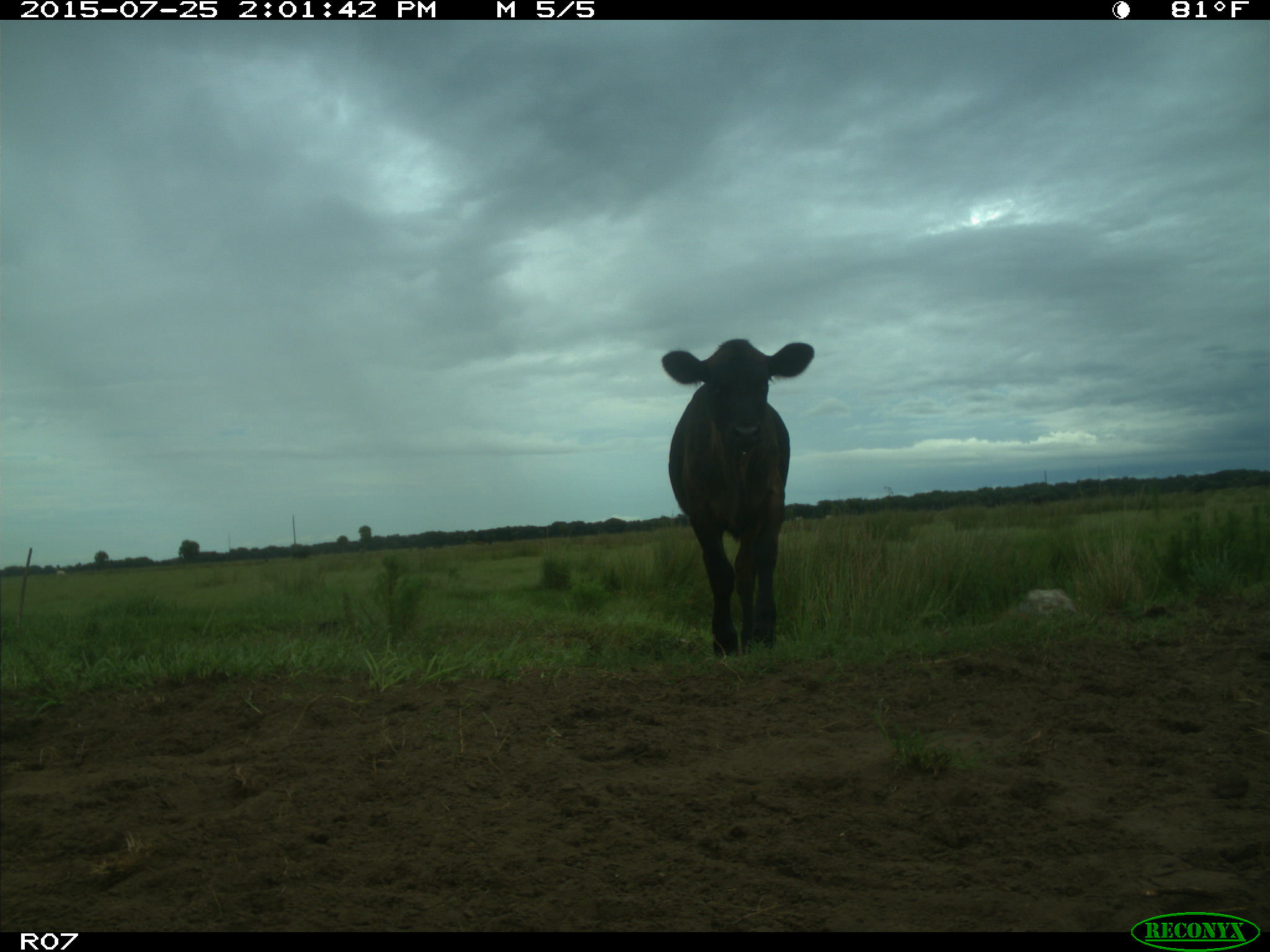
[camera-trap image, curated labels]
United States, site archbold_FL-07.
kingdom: Animalia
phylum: Chordata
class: Mammalia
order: Artiodactyla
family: Bovidae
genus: Bos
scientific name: Bos taurus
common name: domestic cow